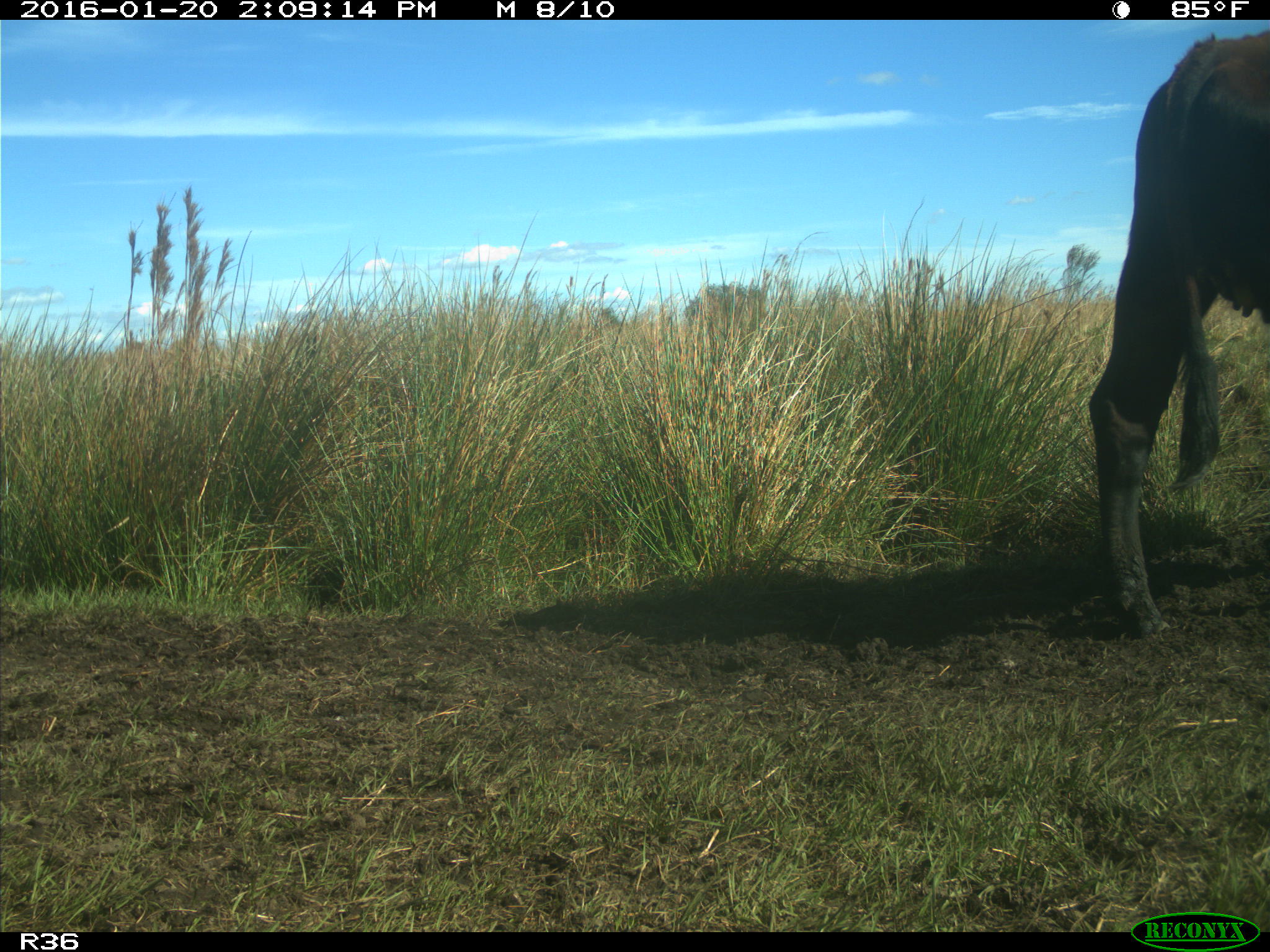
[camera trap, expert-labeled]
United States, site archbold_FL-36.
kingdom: Animalia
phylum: Chordata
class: Mammalia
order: Artiodactyla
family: Bovidae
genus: Bos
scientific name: Bos taurus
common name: domestic cow